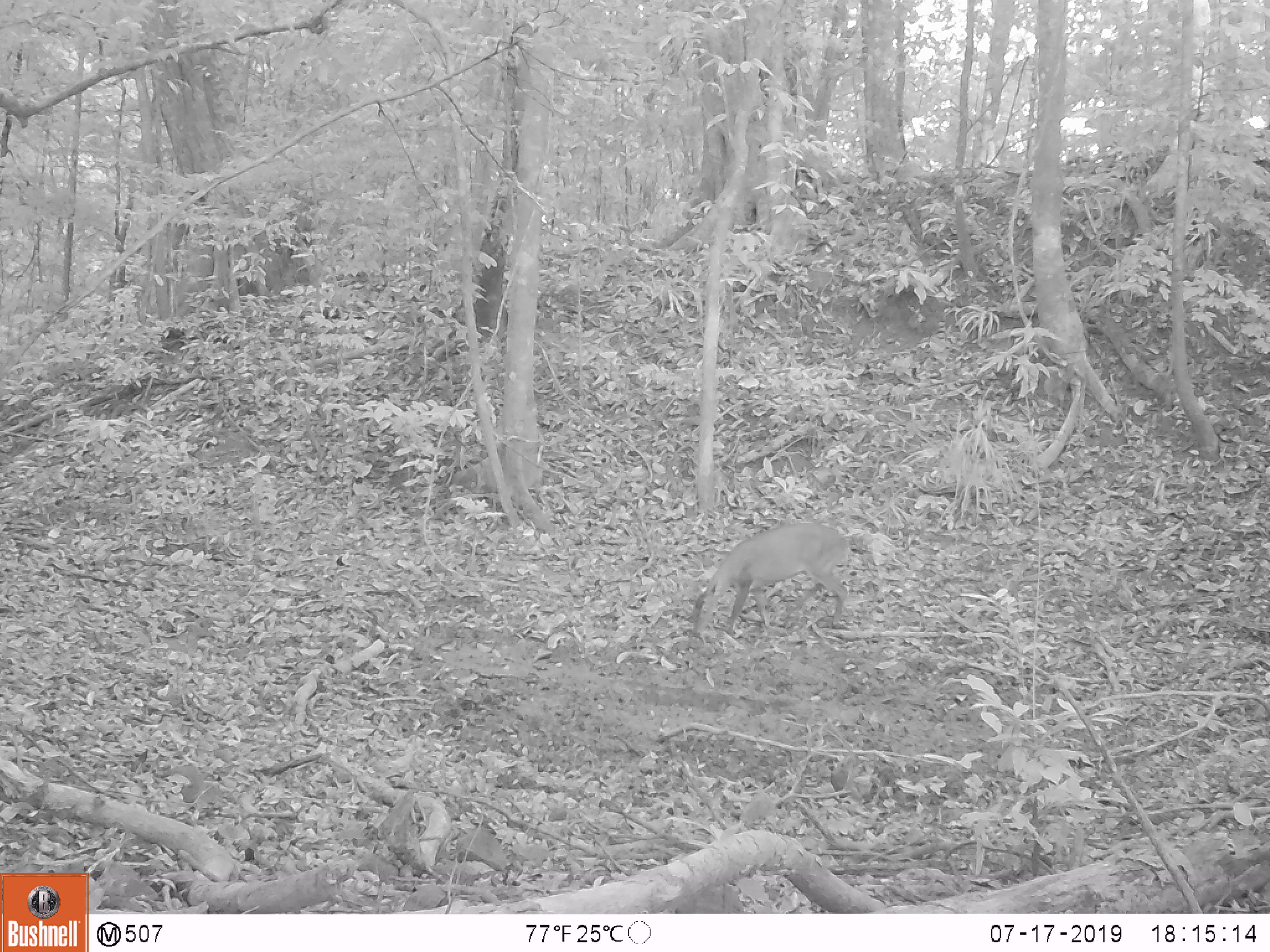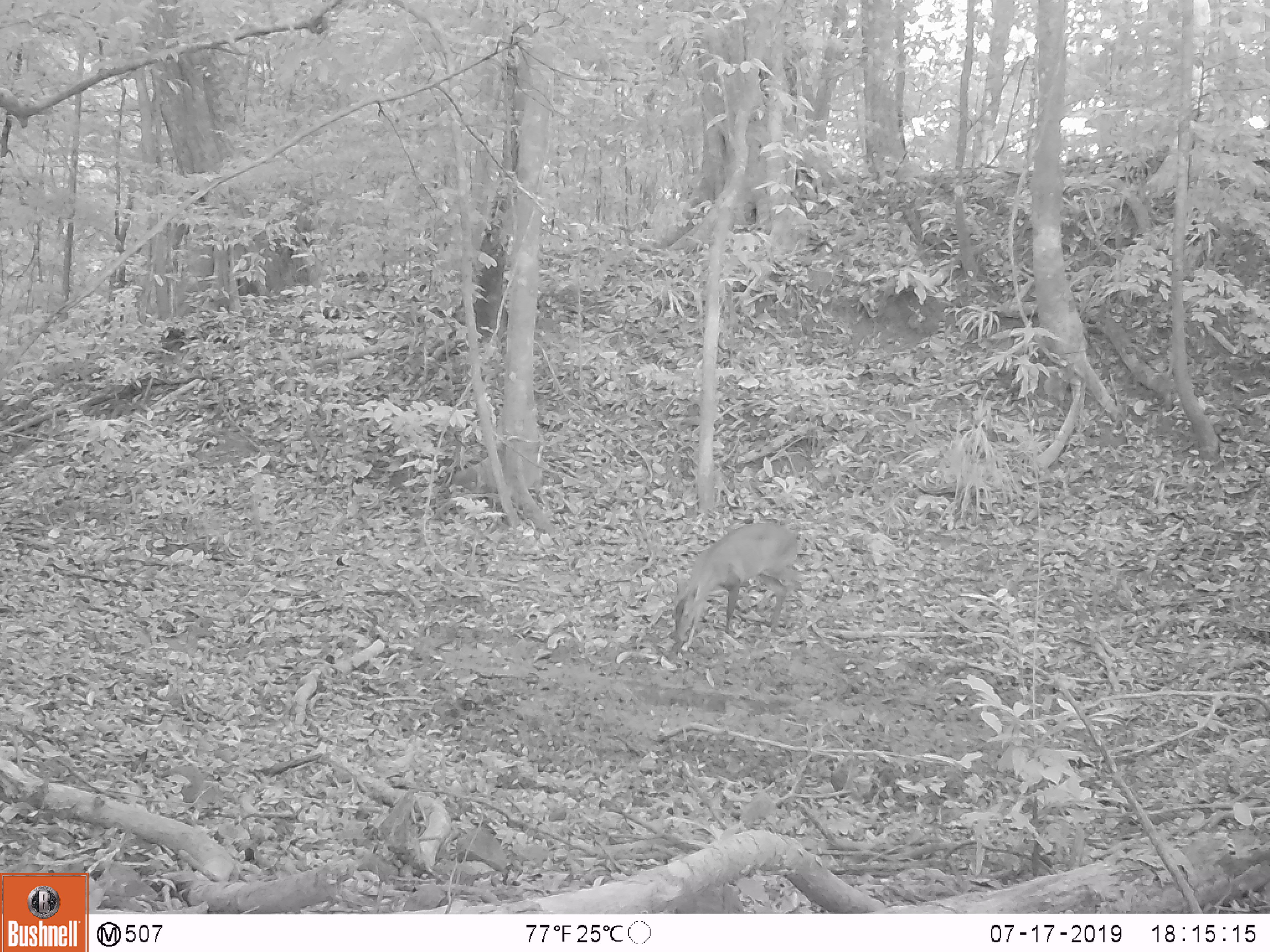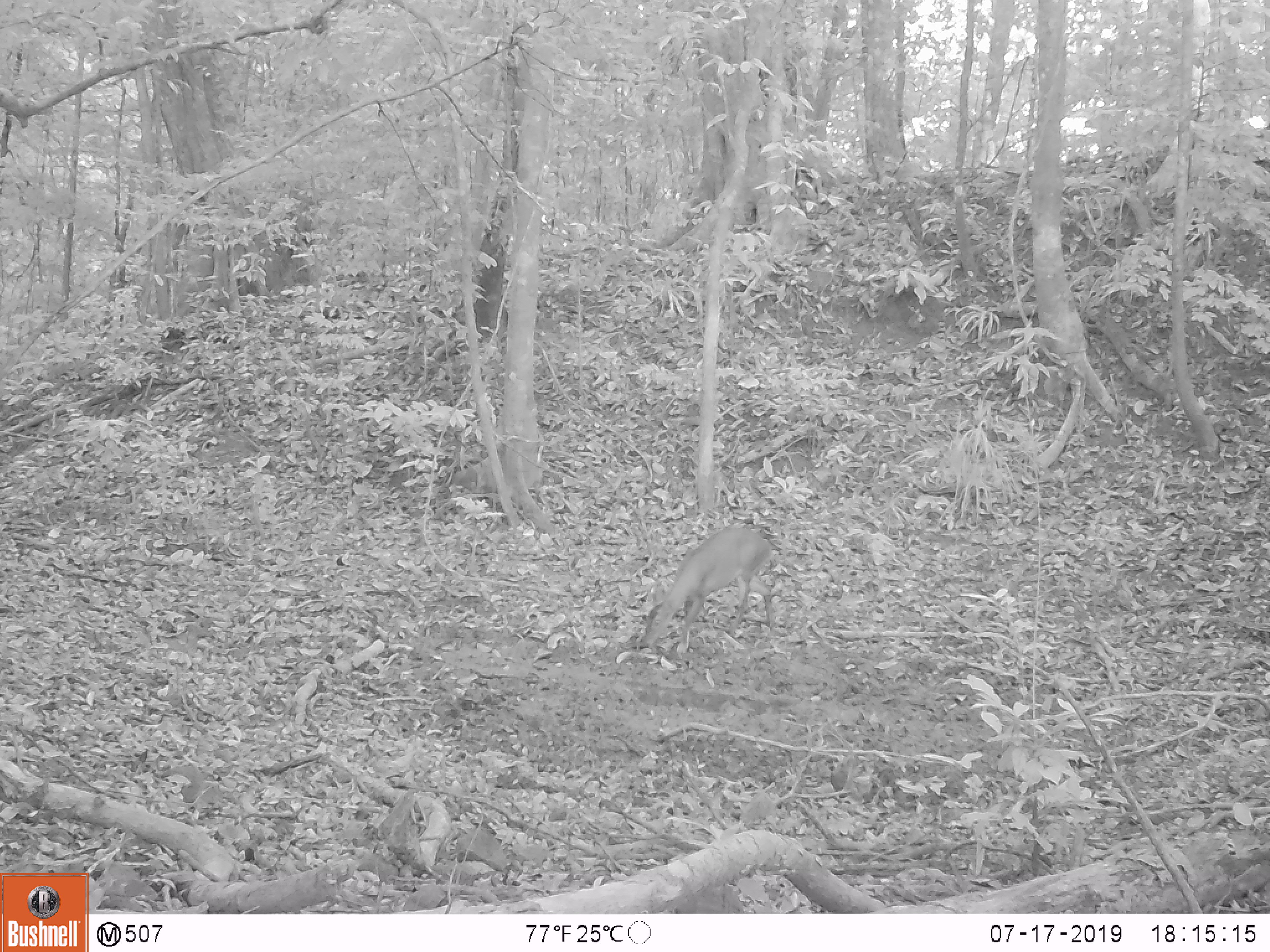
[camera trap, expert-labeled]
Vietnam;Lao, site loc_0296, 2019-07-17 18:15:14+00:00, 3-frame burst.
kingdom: Animalia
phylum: Chordata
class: Mammalia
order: Artiodactyla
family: Cervidae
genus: Muntiacus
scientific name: Muntiacus vuquangensis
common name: large-antlered muntjac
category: large antlered muntjac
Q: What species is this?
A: Large antlered muntjac (large-antlered muntjac) (Muntiacus vuquangensis).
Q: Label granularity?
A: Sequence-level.